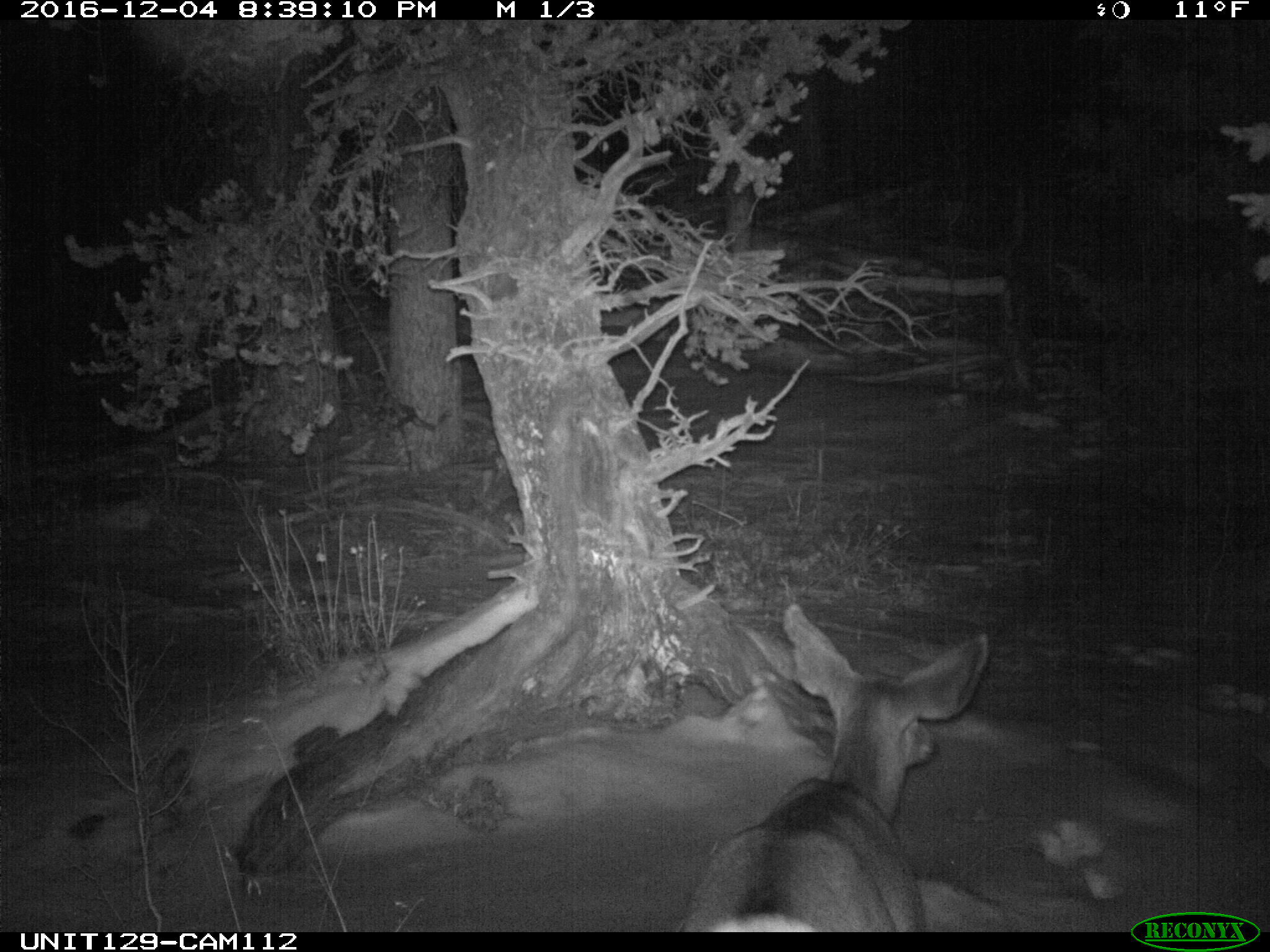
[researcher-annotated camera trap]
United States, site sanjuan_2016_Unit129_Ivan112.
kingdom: Animalia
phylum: Chordata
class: Mammalia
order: Artiodactyla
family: Cervidae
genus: Odocoileus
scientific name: Odocoileus hemionus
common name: mule deer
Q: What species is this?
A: Odocoileus hemionus (mule deer).